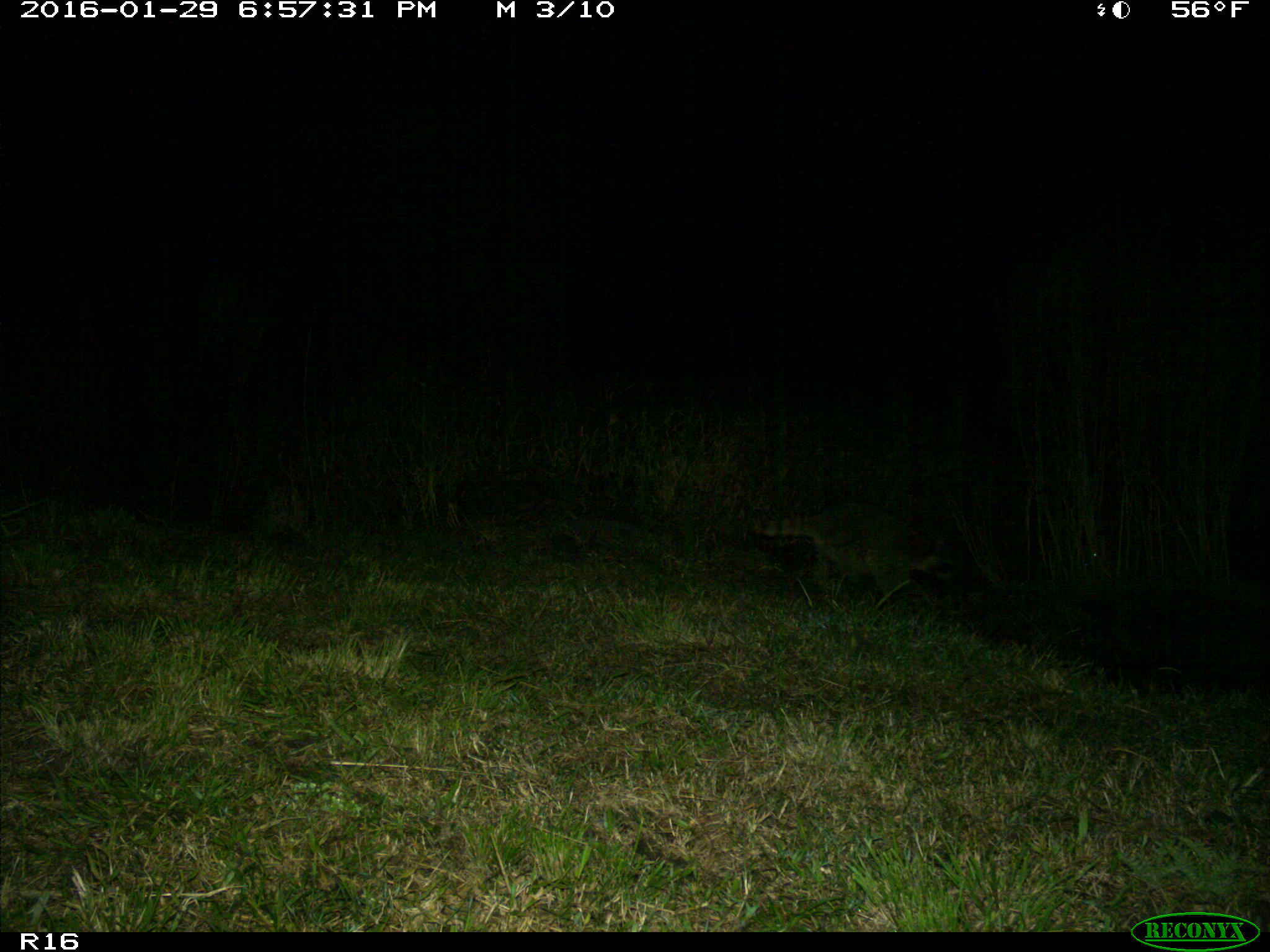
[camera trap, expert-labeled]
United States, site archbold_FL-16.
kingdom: Animalia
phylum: Chordata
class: Mammalia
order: Carnivora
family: Procyonidae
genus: Procyon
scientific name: Procyon lotor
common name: common raccoon